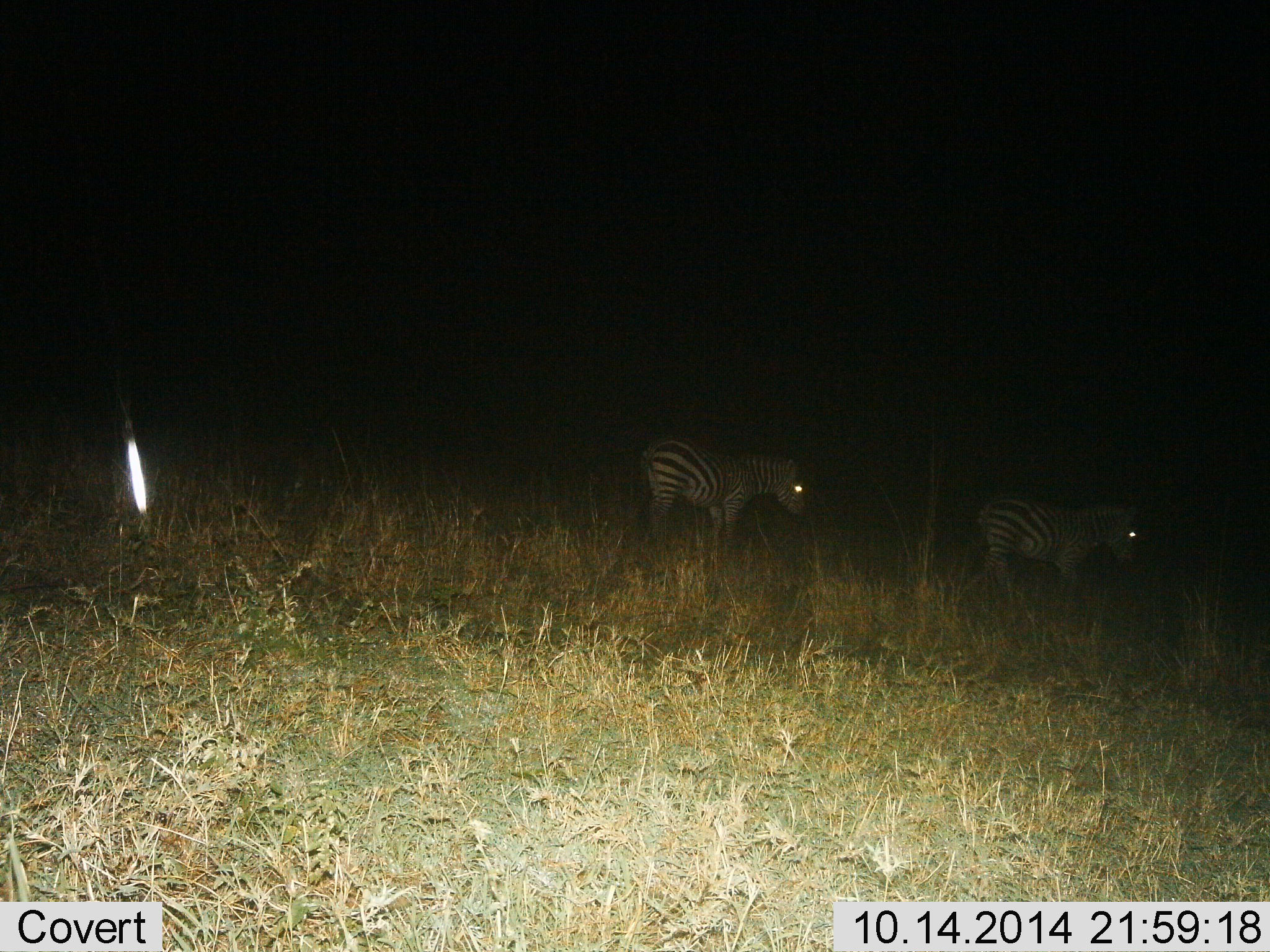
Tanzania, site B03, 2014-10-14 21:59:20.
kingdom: Animalia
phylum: Chordata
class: Mammalia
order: Perissodactyla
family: Equidae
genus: Equus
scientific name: Equus quagga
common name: plains zebra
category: zebra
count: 2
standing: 10%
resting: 0%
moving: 80%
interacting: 0%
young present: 0%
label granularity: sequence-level